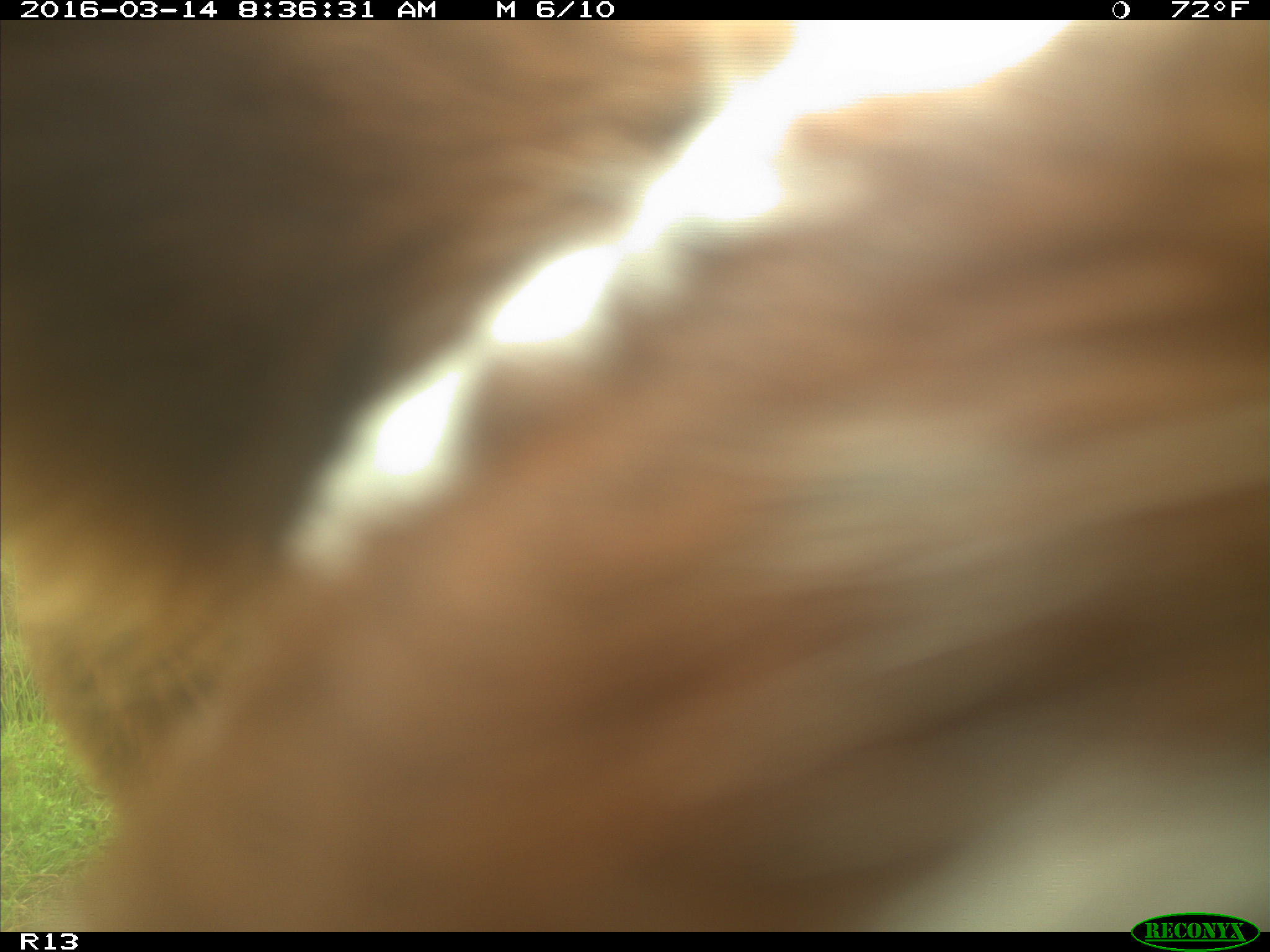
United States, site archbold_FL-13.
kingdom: Animalia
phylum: Chordata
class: Mammalia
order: Artiodactyla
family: Bovidae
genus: Bos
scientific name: Bos taurus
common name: domestic cow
Bos taurus (domestic cow).